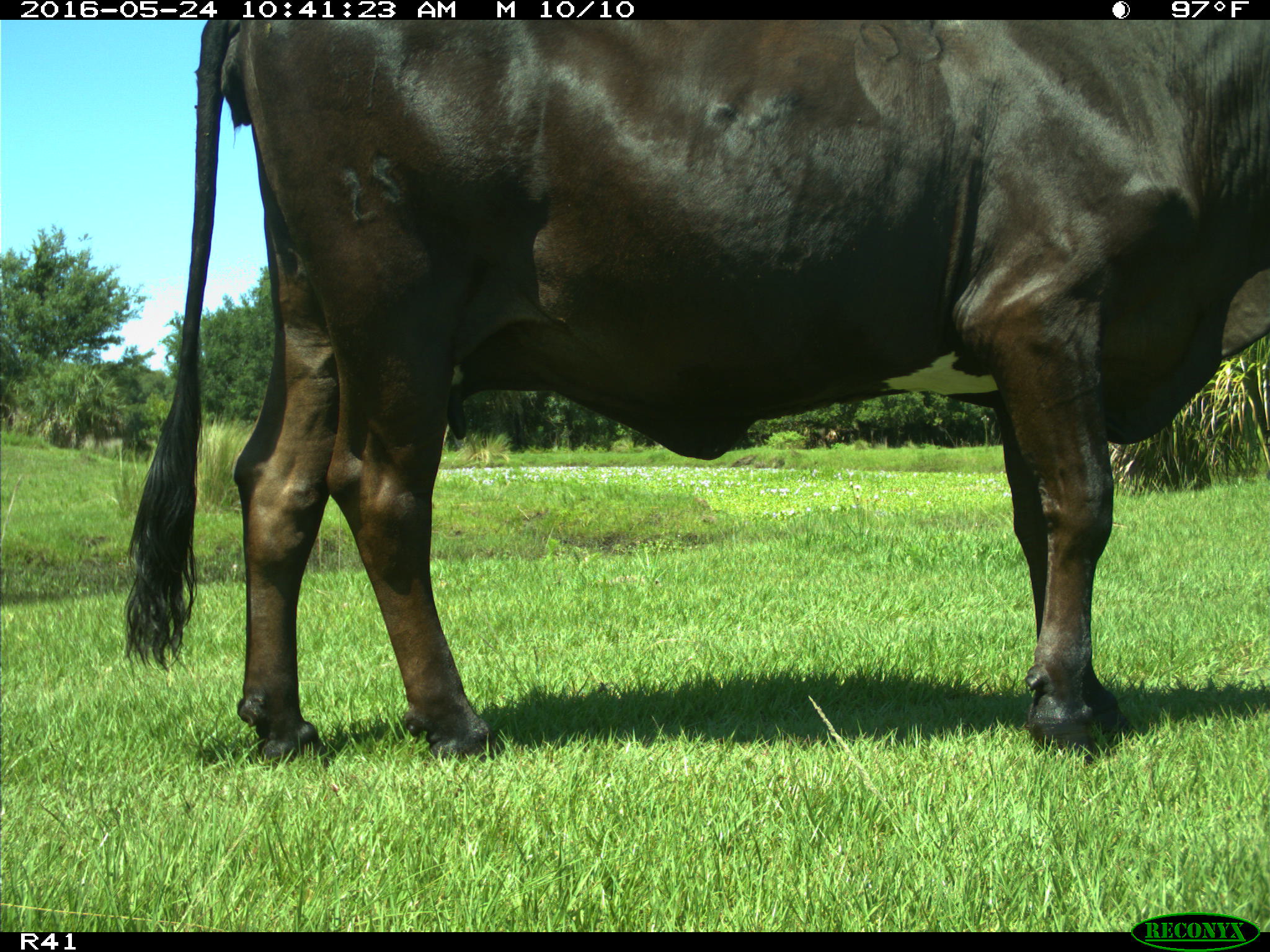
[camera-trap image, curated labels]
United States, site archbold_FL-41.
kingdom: Animalia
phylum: Chordata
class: Mammalia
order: Artiodactyla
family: Bovidae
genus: Bos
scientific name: Bos taurus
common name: domestic cow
Bos taurus (domestic cow).